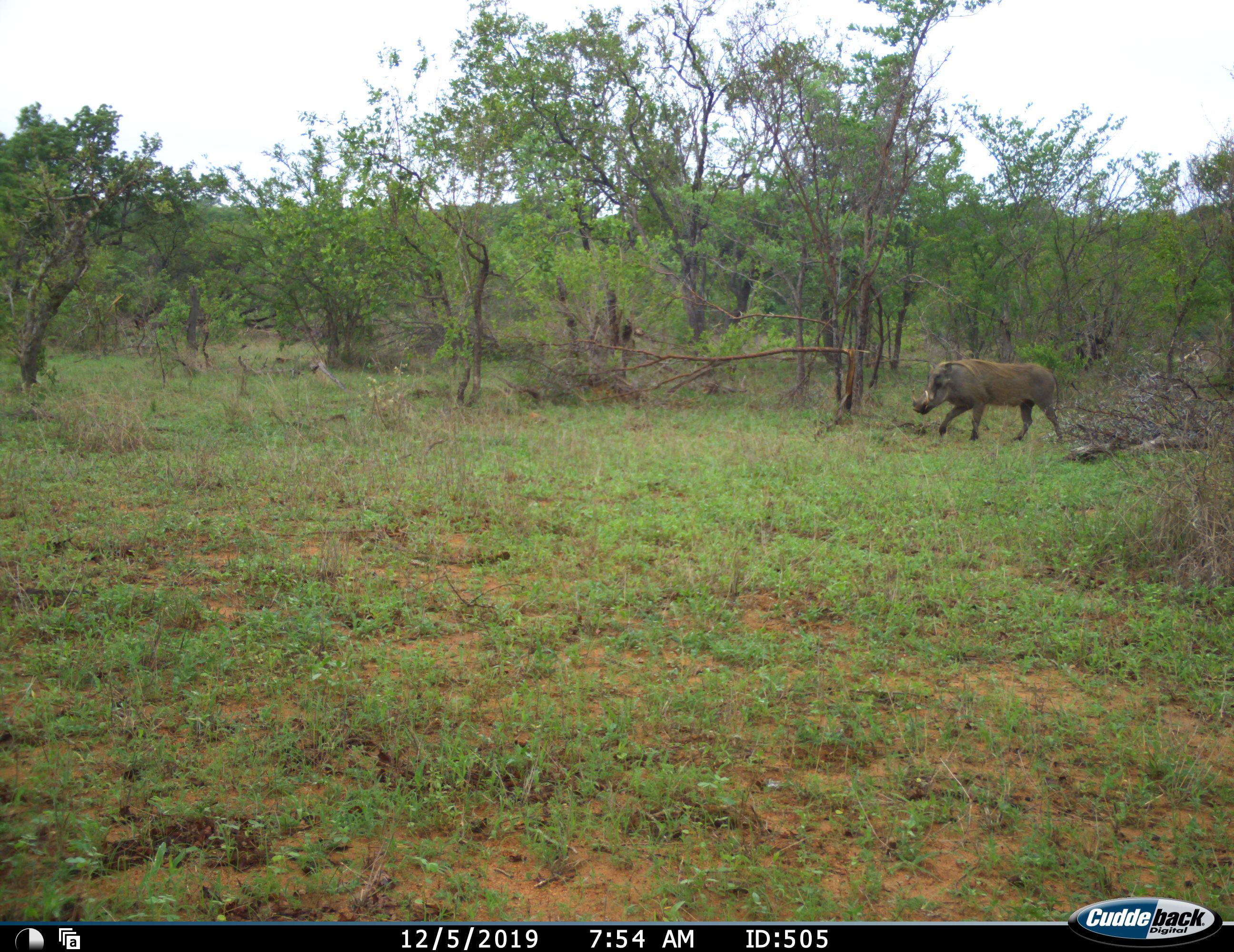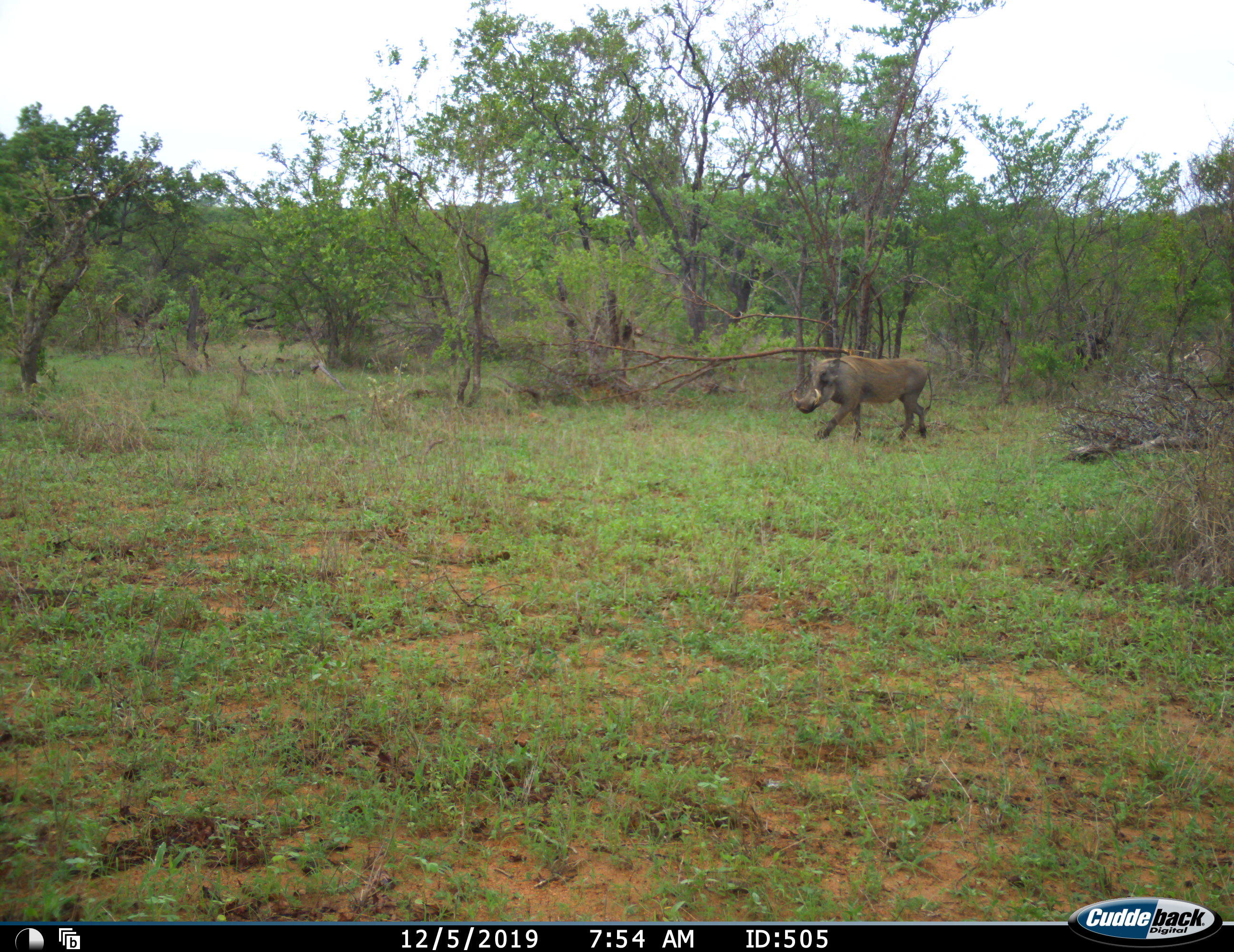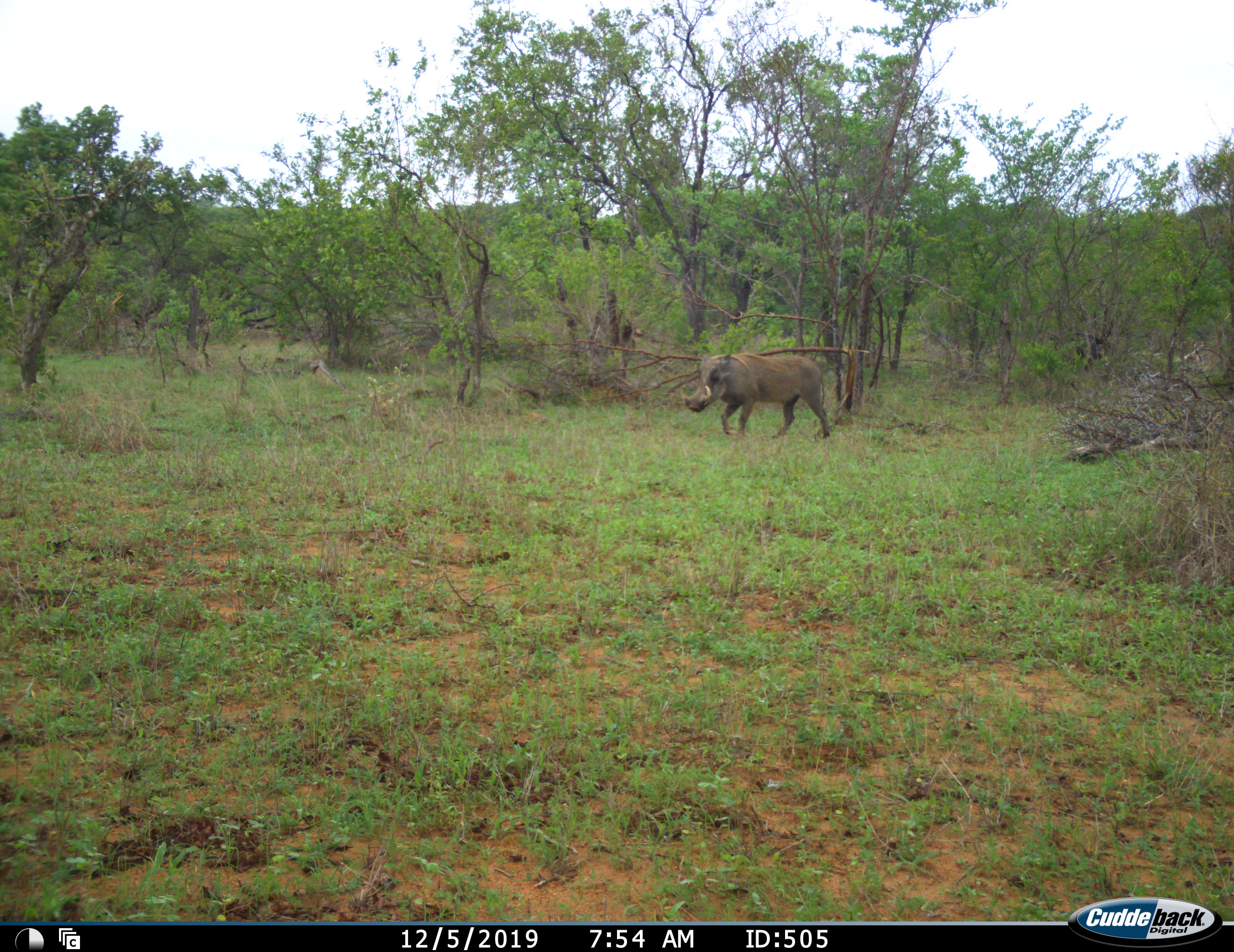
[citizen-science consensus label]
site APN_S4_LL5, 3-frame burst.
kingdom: Animalia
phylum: Chordata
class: Mammalia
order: Artiodactyla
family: Suidae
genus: Phacochoerus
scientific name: Phacochoerus africanus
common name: warthog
Warthog (Phacochoerus africanus), count 1. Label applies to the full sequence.